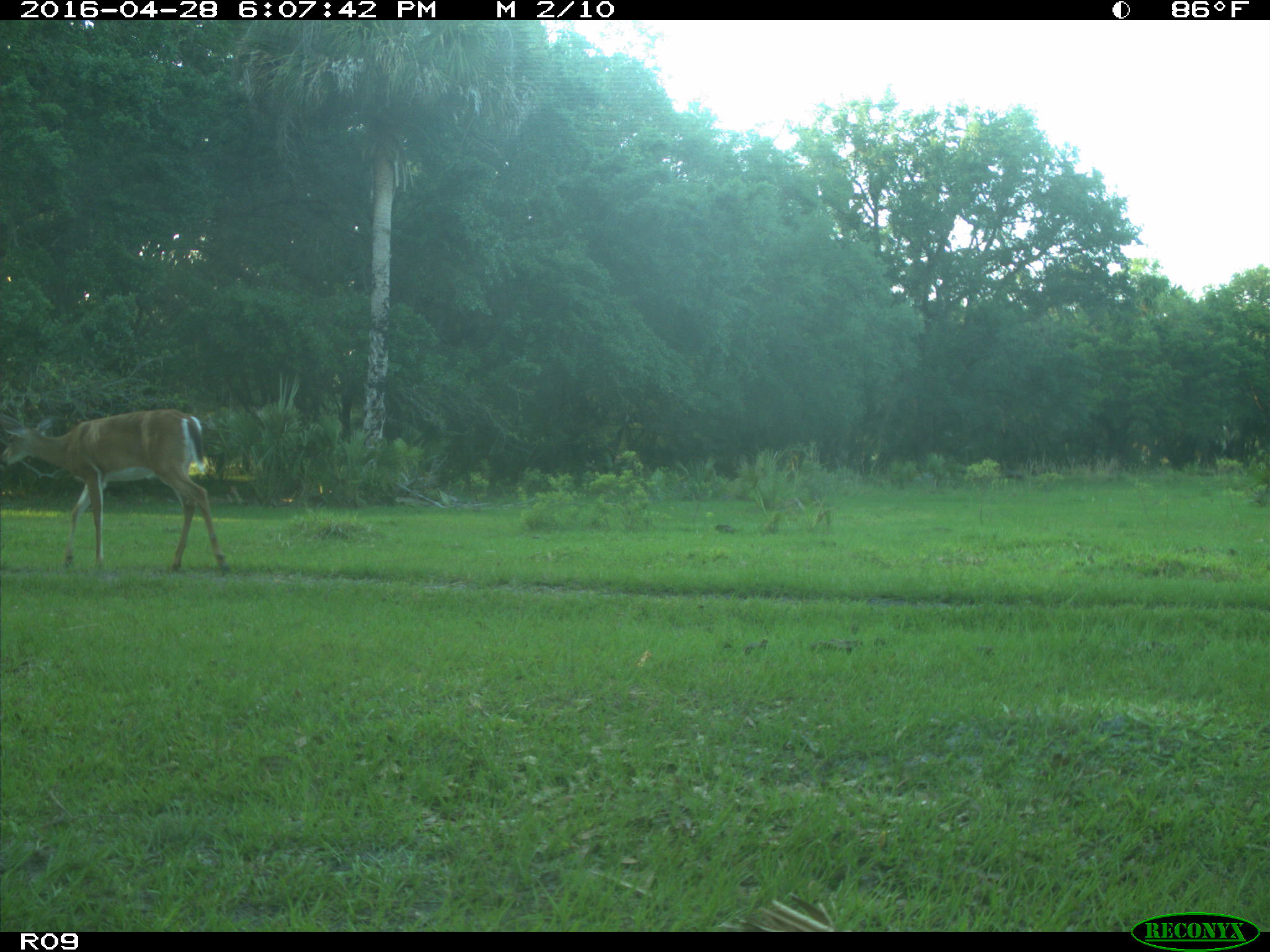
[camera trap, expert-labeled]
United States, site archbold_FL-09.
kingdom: Animalia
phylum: Chordata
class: Mammalia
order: Artiodactyla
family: Cervidae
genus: Odocoileus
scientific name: Odocoileus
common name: deer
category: unidentified deer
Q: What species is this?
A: Unidentified deer (deer) (Odocoileus).